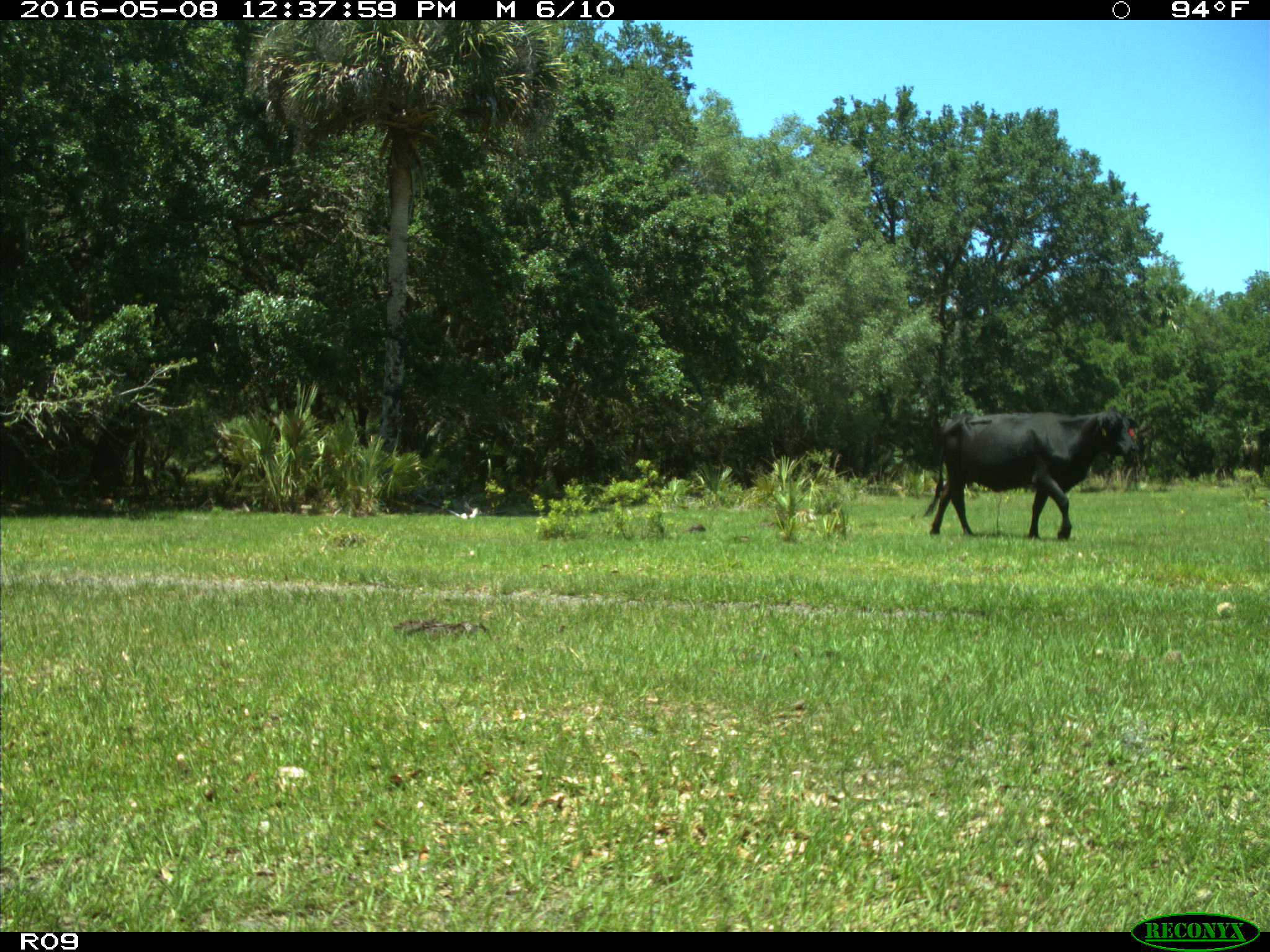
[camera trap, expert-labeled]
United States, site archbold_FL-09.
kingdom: Animalia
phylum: Chordata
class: Mammalia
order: Artiodactyla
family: Bovidae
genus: Bos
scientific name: Bos taurus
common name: domestic cow